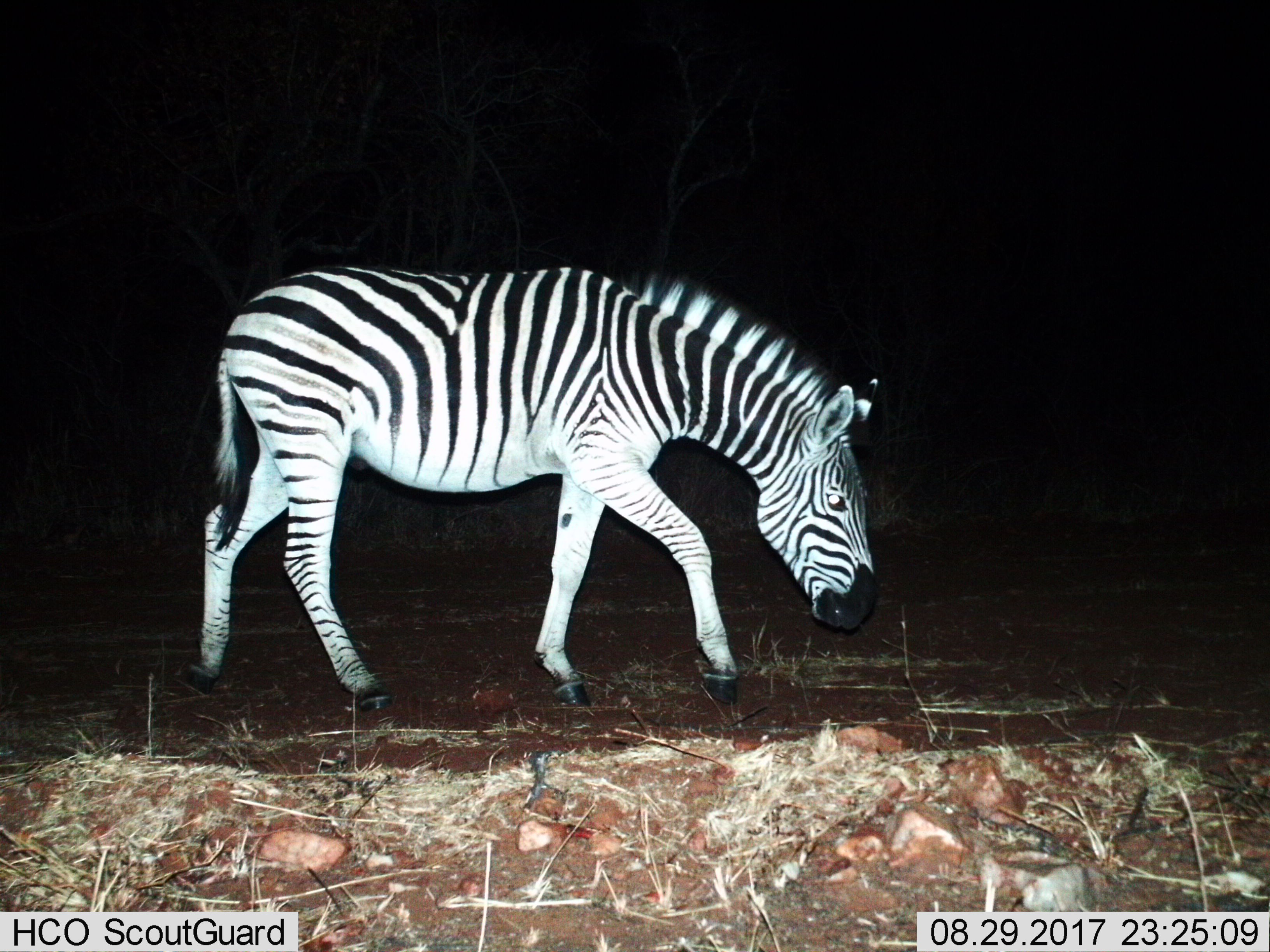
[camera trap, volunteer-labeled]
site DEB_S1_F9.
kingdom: Animalia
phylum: Chordata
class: Mammalia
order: Perissodactyla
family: Equidae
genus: Equus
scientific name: Equus quagga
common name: plains zebra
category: zebraplains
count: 1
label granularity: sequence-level